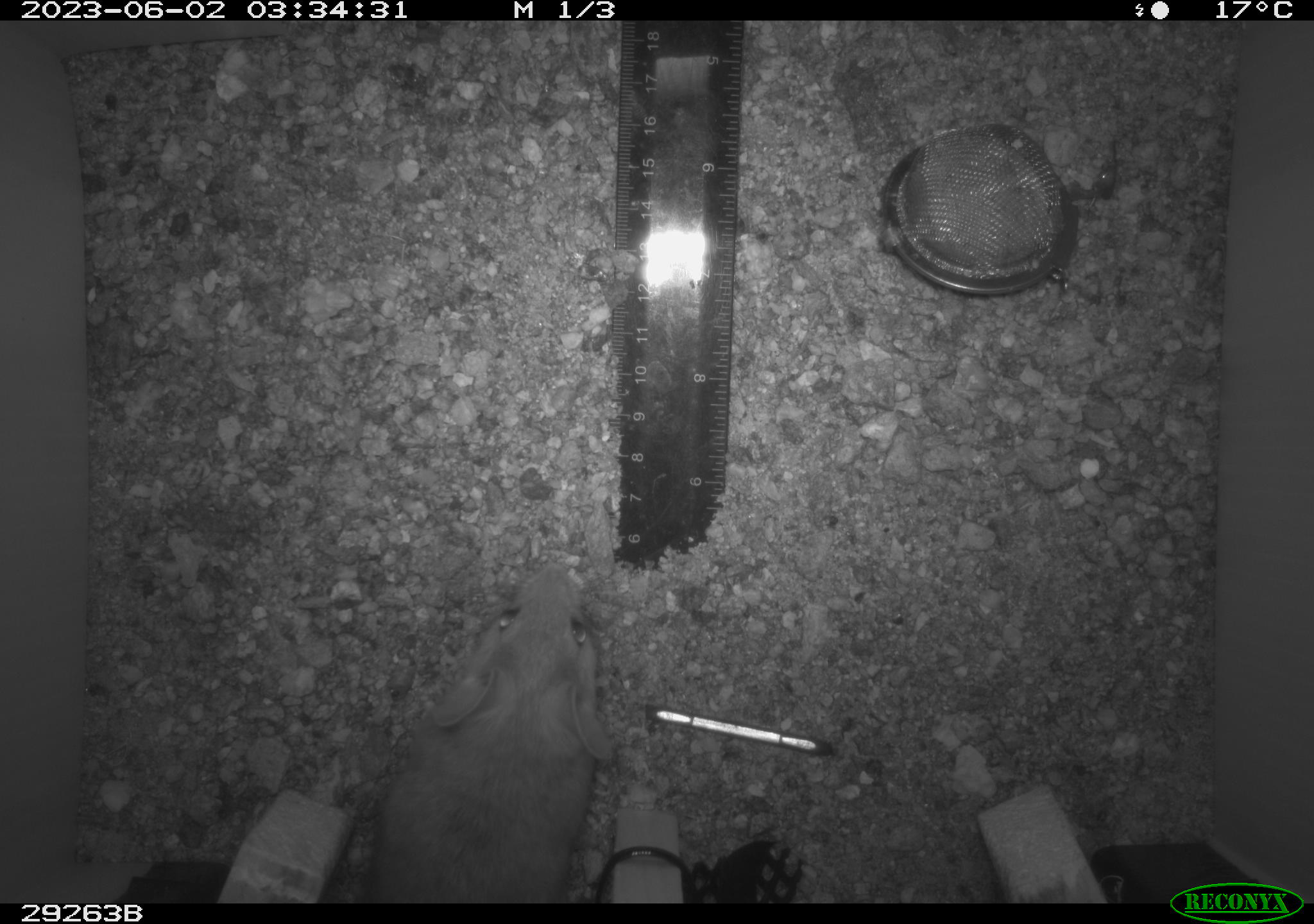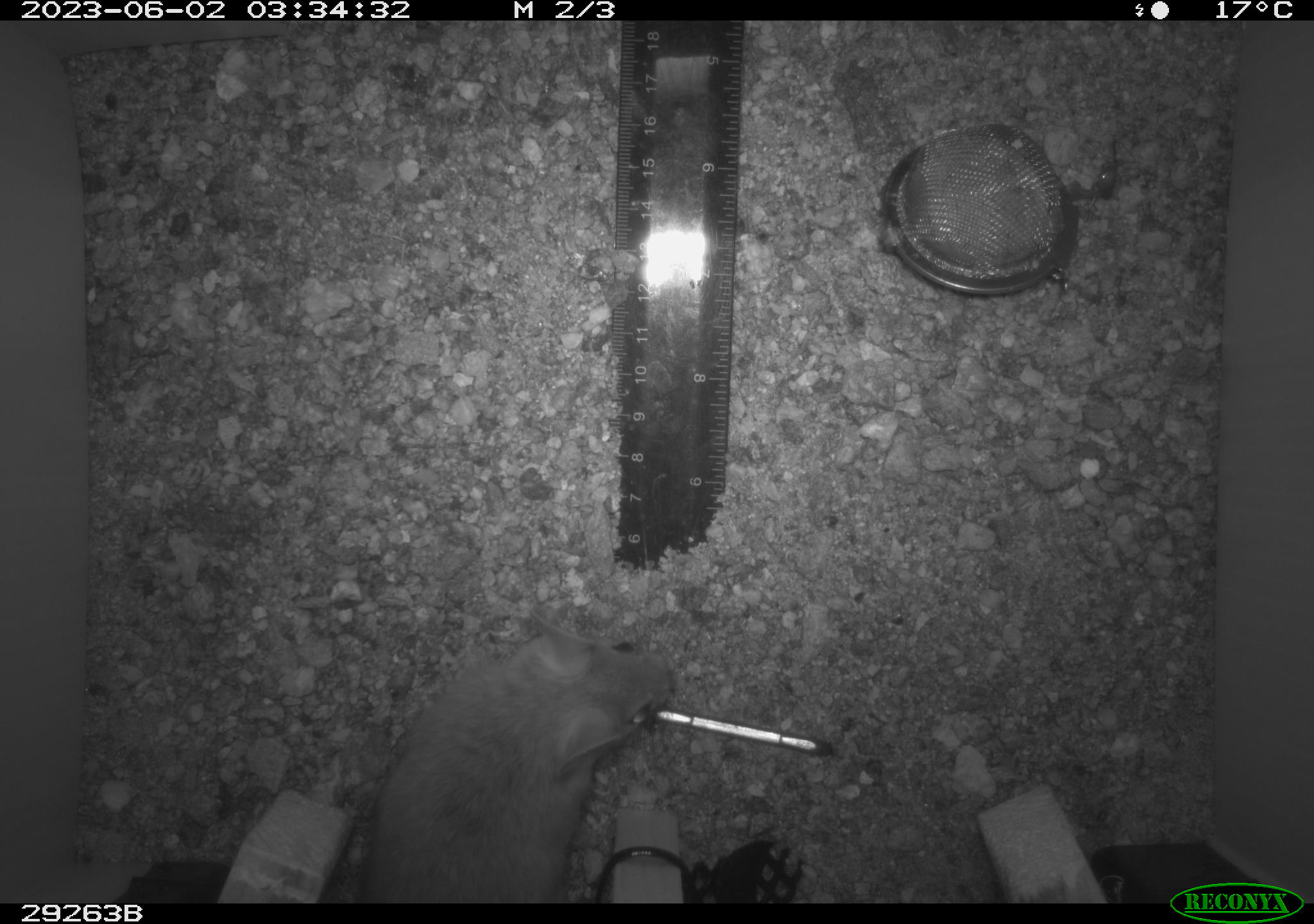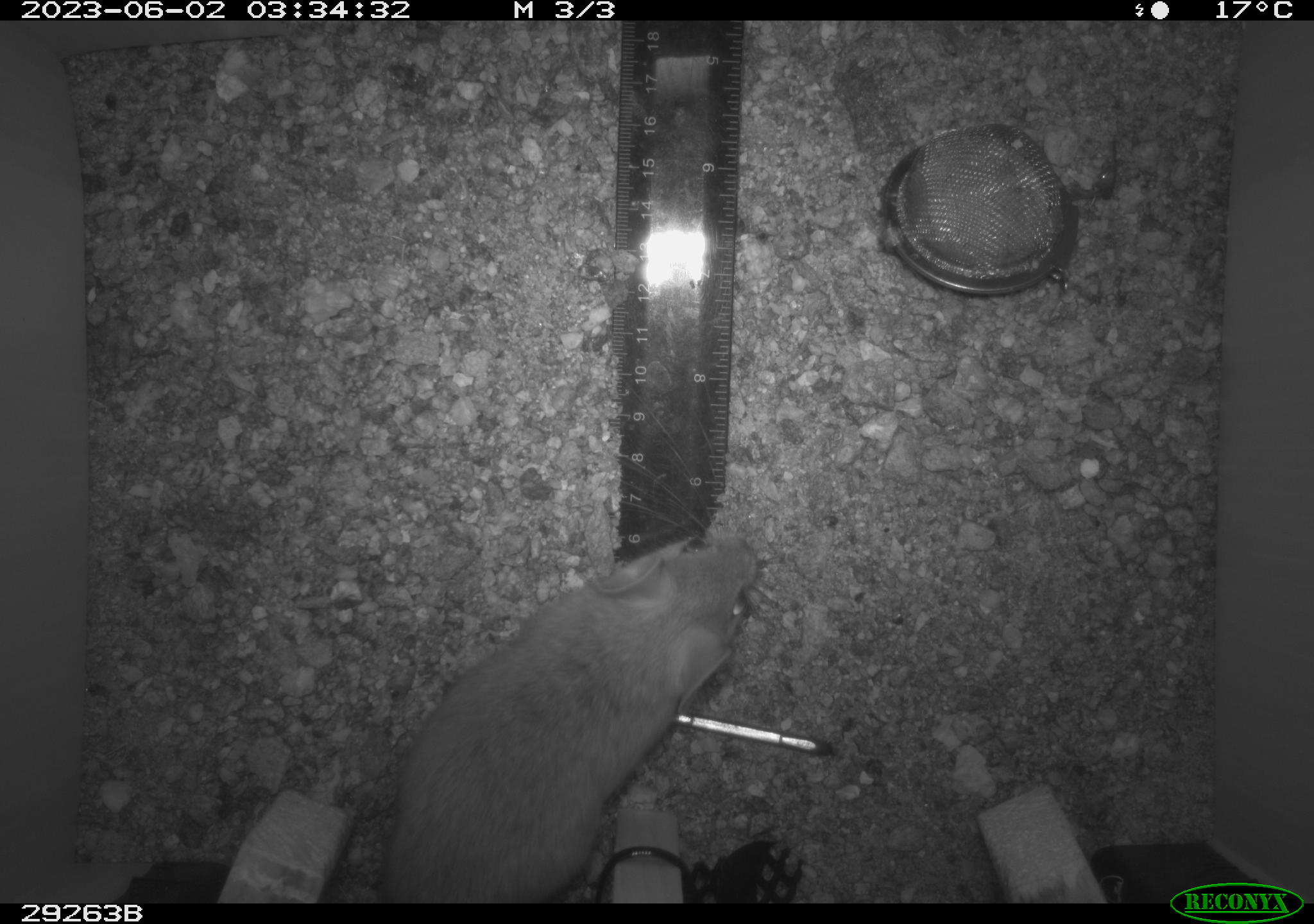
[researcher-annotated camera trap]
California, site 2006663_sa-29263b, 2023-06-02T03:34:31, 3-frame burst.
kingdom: Animalia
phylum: Chordata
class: Mammalia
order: Rodentia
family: Cricetidae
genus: Neotoma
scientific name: Neotoma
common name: pack rat or woodrat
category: neotoma species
Neotoma species (pack rat or woodrat) (Neotoma).